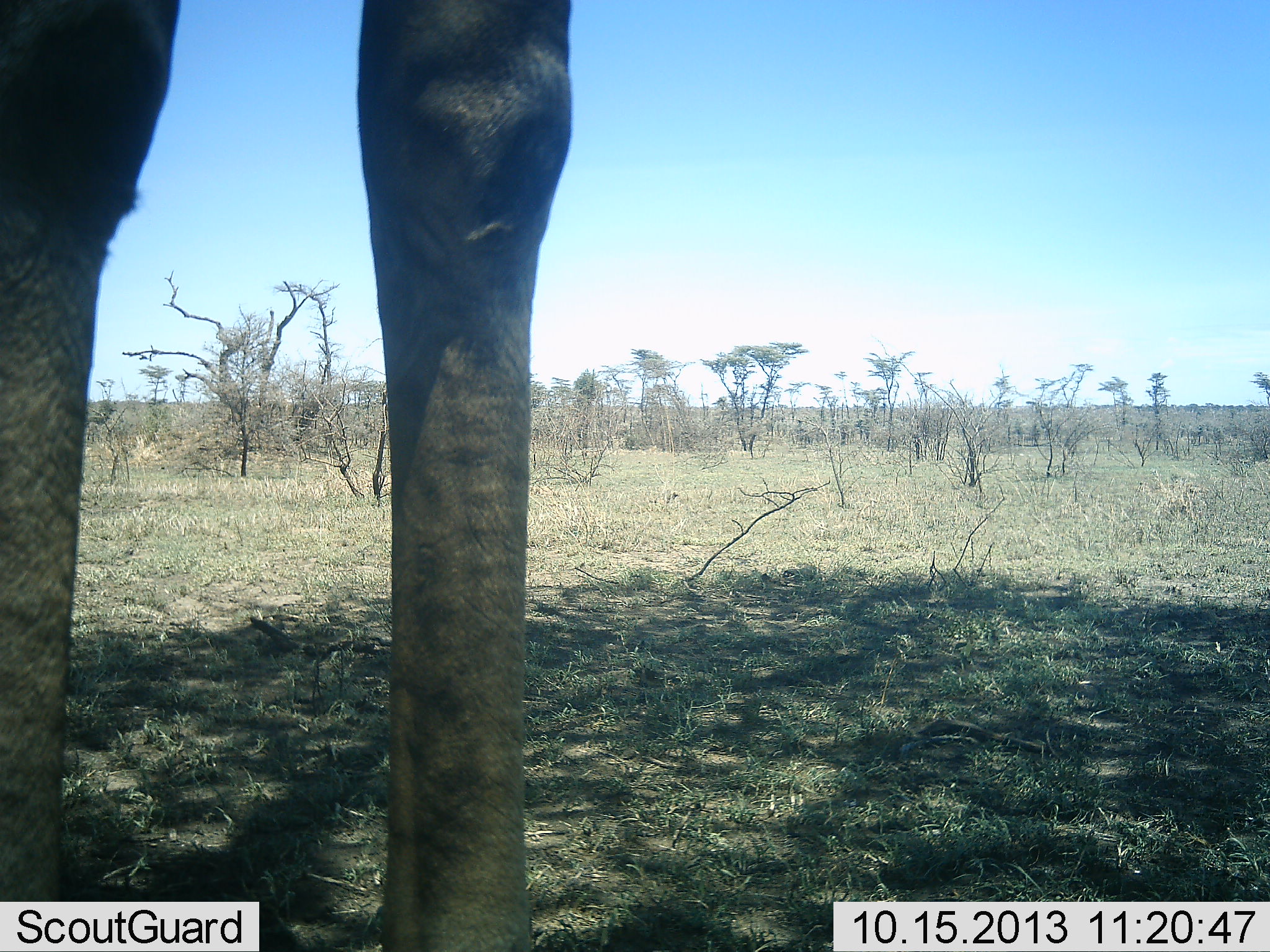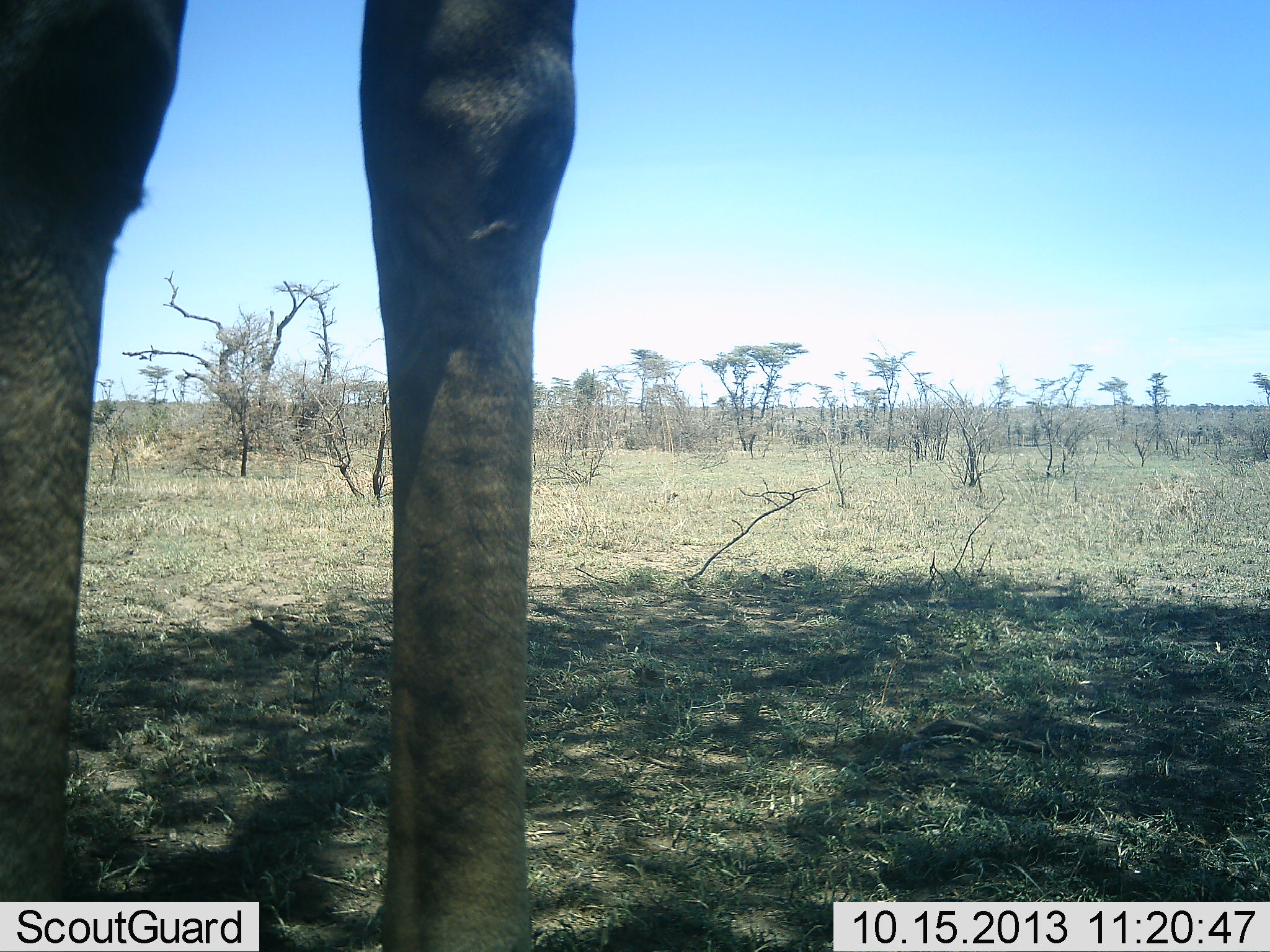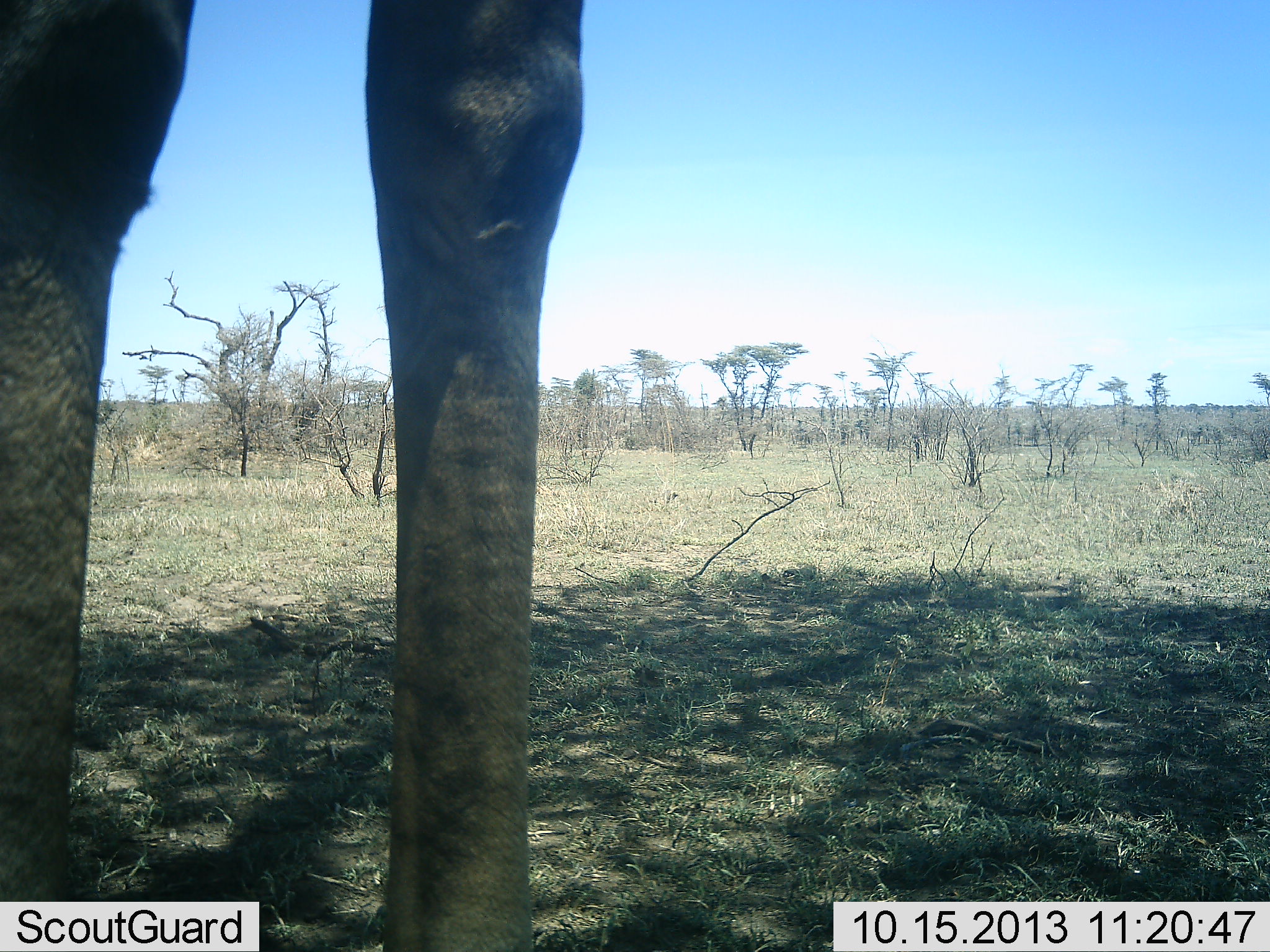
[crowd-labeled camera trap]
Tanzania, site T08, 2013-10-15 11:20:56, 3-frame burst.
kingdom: Animalia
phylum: Chordata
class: Mammalia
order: Artiodactyla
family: Giraffidae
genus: Giraffa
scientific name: Giraffa camelopardalis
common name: giraffe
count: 1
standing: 90%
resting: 0%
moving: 0%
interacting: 0%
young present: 0%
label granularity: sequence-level